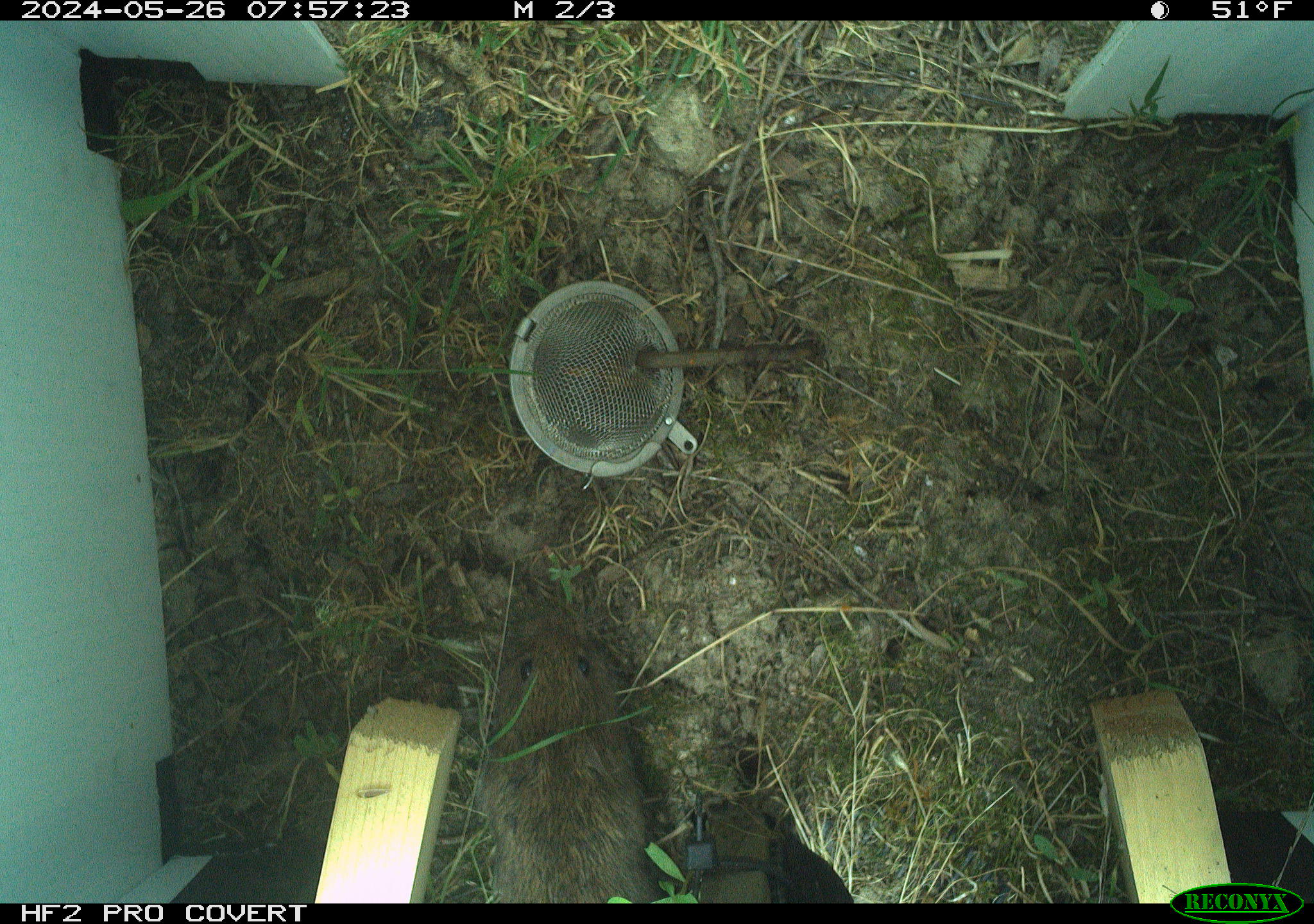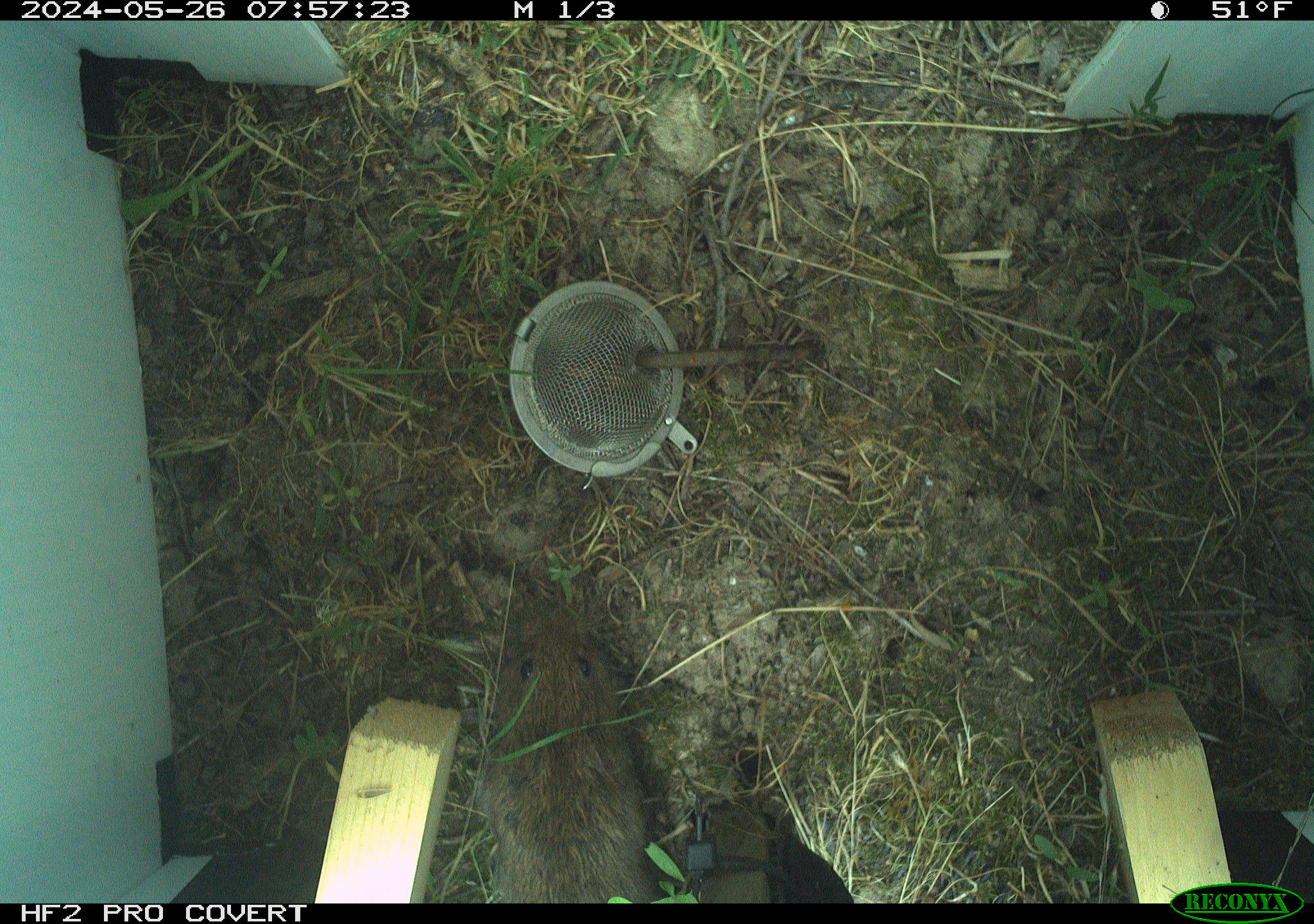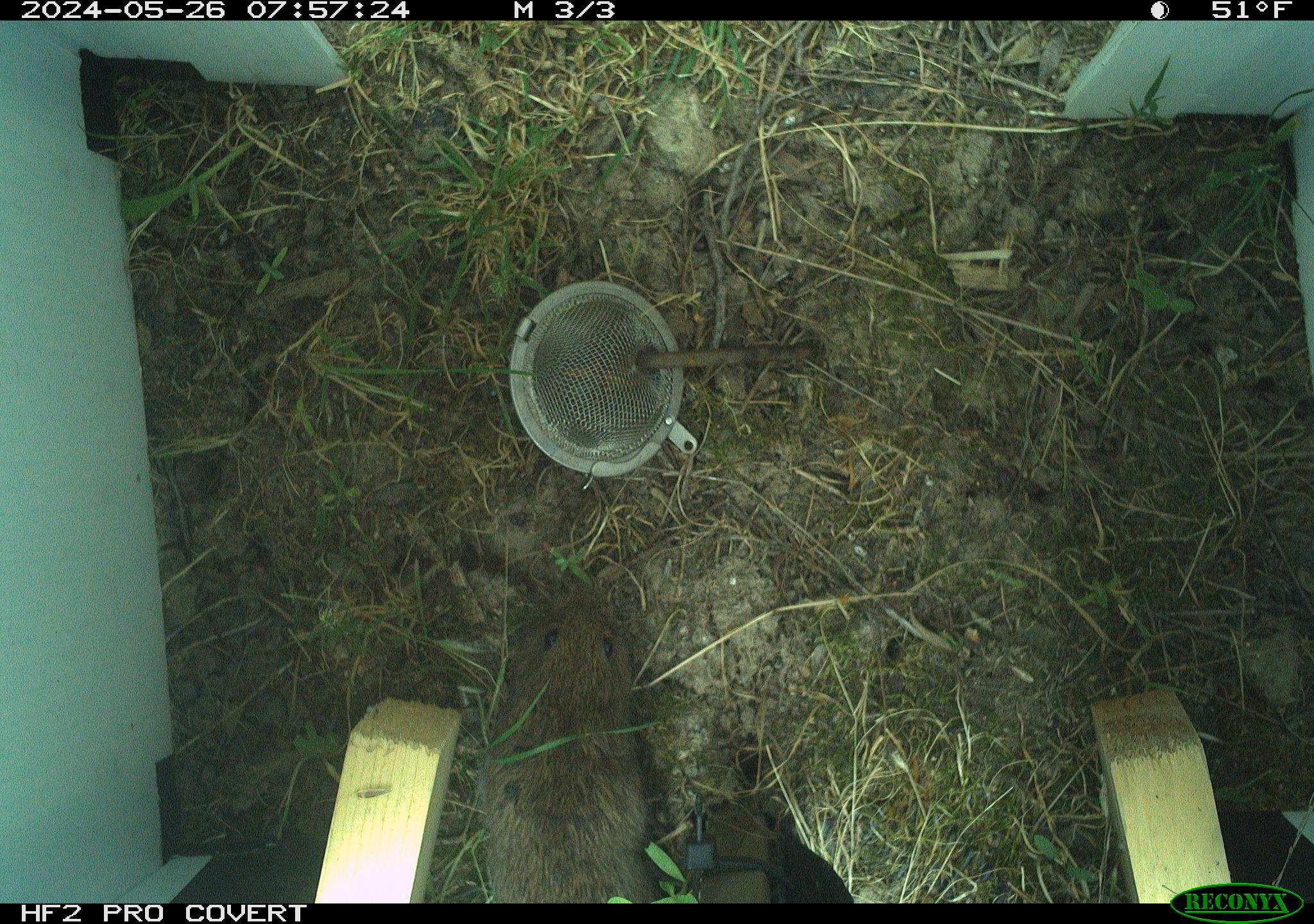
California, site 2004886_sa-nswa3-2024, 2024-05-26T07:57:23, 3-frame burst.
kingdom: Animalia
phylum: Chordata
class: Mammalia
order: Rodentia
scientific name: Rodentia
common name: rodent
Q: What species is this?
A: Rodent (Rodentia).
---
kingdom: Animalia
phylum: Chordata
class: Mammalia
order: Rodentia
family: Cricetidae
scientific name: Arvicolinae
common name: voles, lemmings, and muskrats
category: arvicolinae subfamily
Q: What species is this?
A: Arvicolinae subfamily (voles, lemmings, and muskrats) (Arvicolinae).